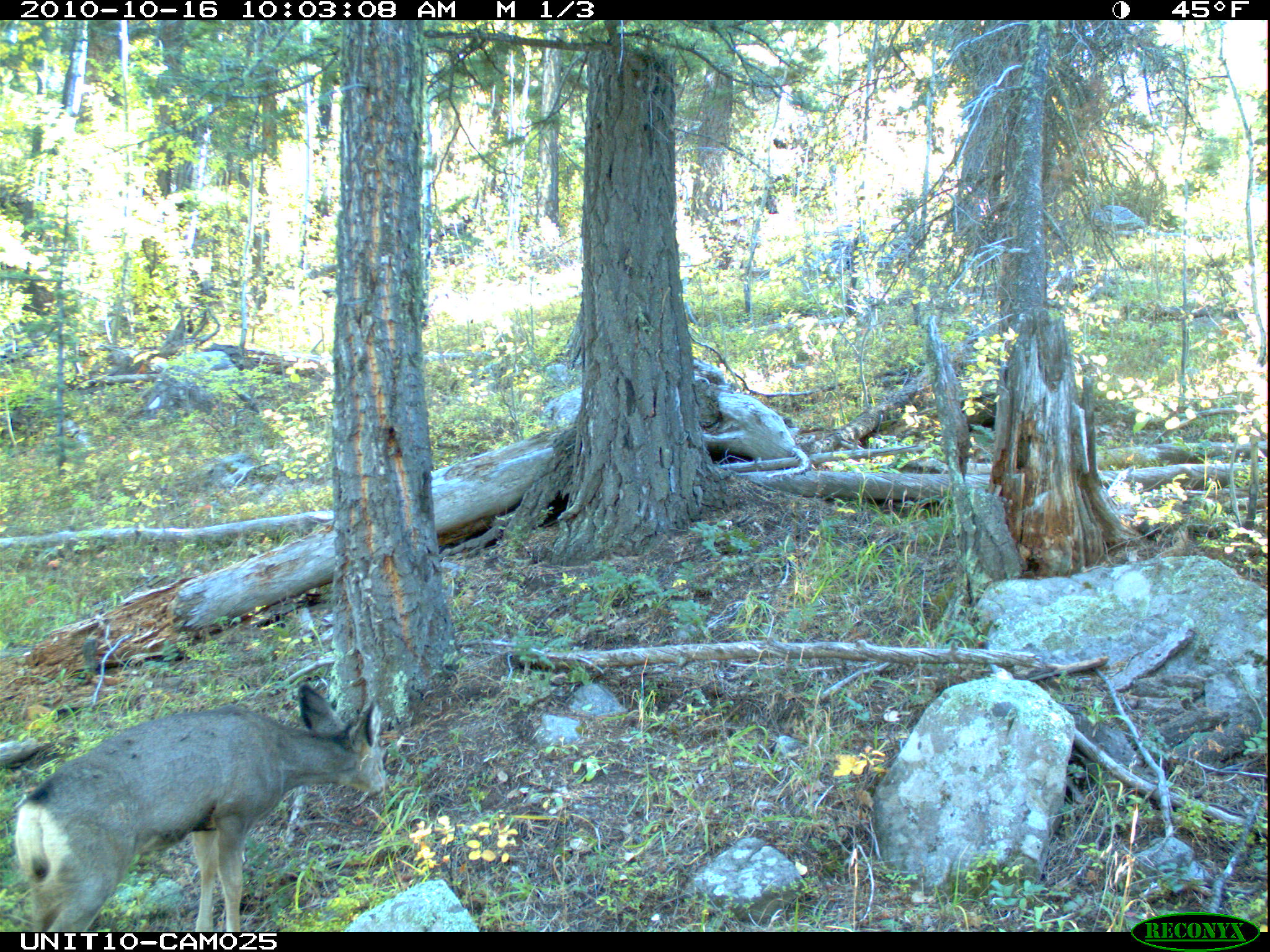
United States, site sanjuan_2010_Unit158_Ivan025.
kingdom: Animalia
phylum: Chordata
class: Mammalia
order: Artiodactyla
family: Cervidae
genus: Odocoileus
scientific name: Odocoileus hemionus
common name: mule deer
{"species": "Odocoileus hemionus (mule deer)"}